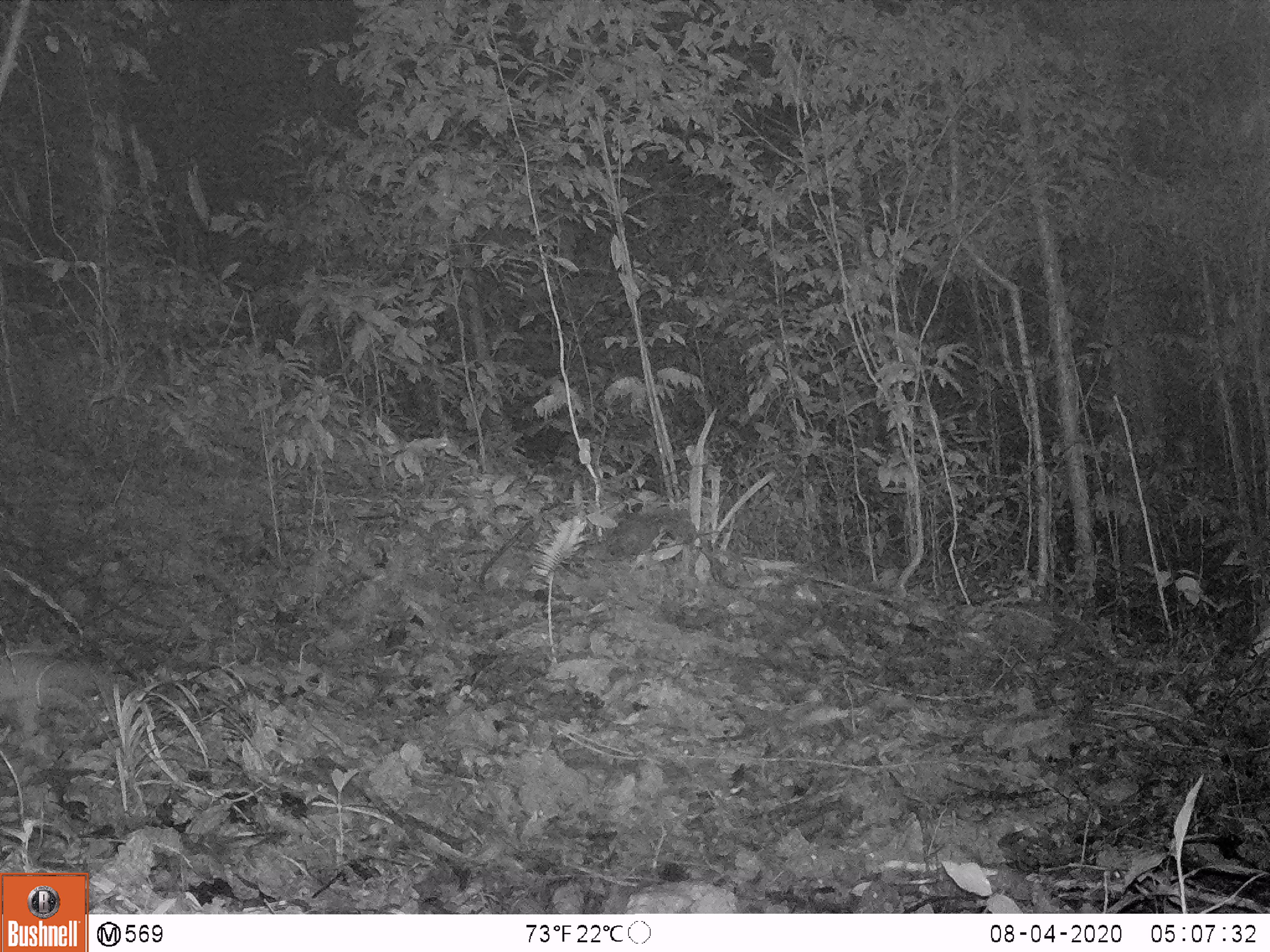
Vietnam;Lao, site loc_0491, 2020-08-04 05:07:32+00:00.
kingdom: Animalia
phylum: Chordata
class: Mammalia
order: Carnivora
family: Mustelidae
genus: Melogale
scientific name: Melogale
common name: ferret badger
Ferret badger (Melogale). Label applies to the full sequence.